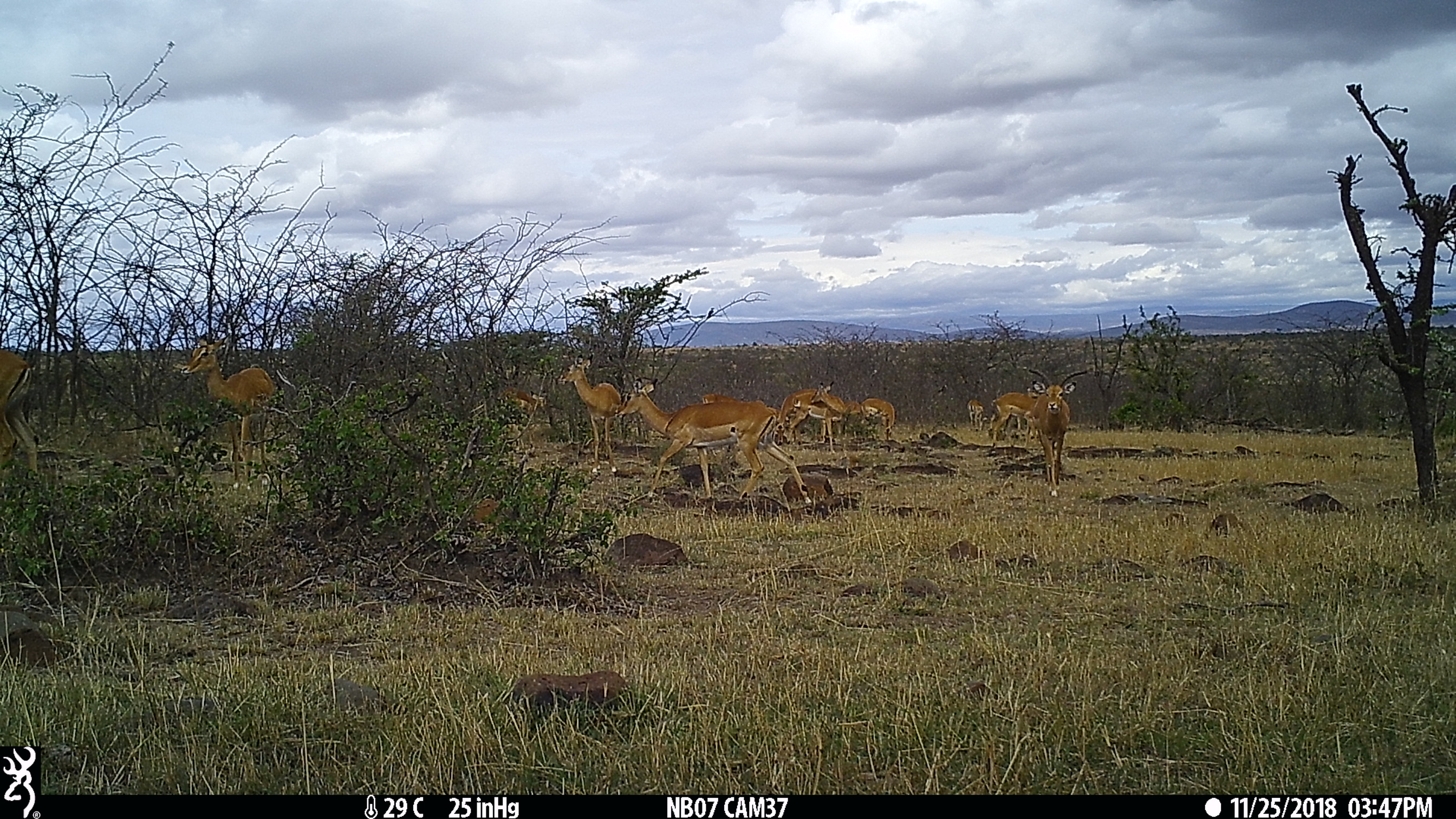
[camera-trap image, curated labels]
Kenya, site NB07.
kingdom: Animalia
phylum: Chordata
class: Mammalia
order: Artiodactyla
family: Bovidae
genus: Aepyceros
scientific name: Aepyceros melampus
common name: impala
Impala (Aepyceros melampus).